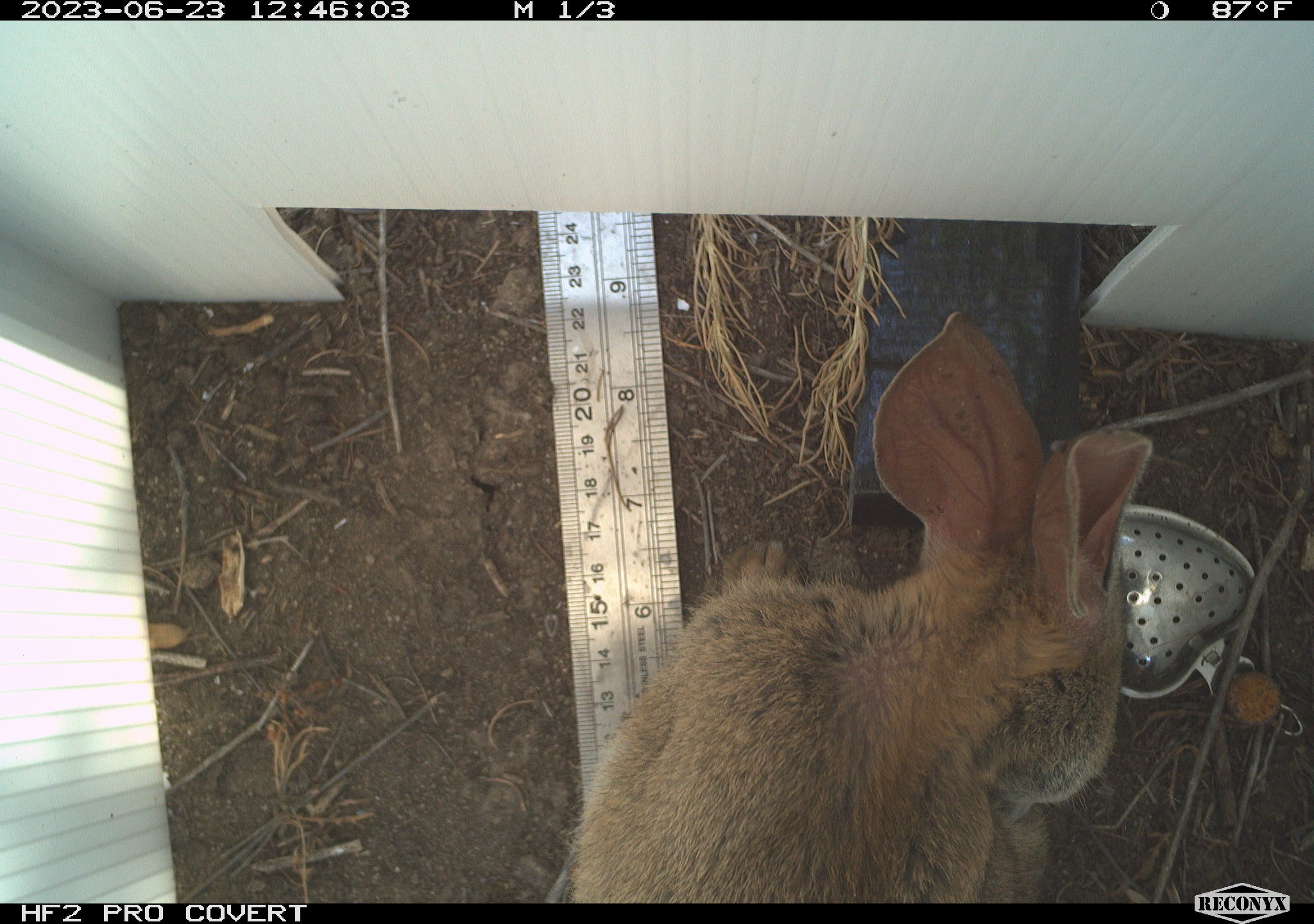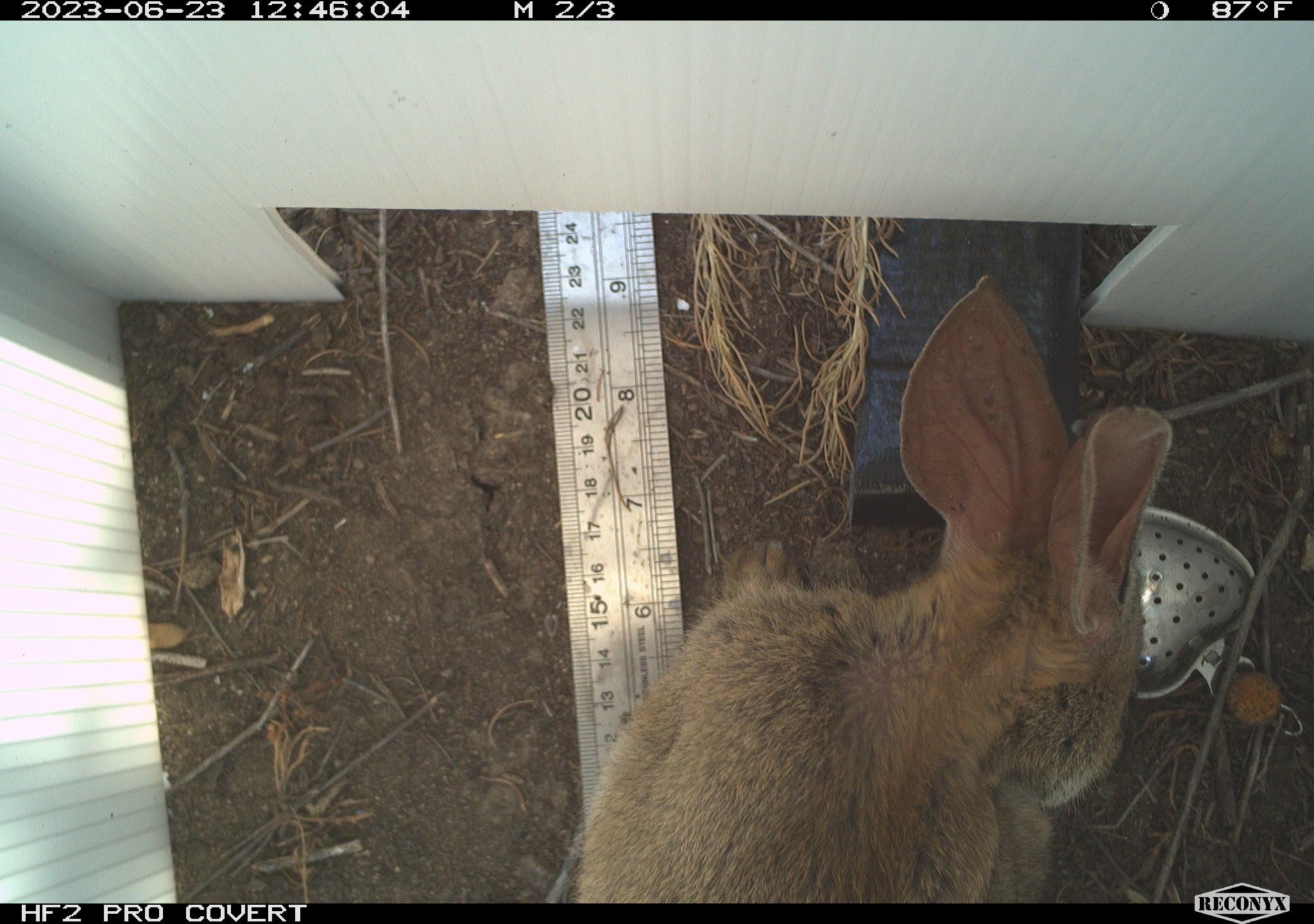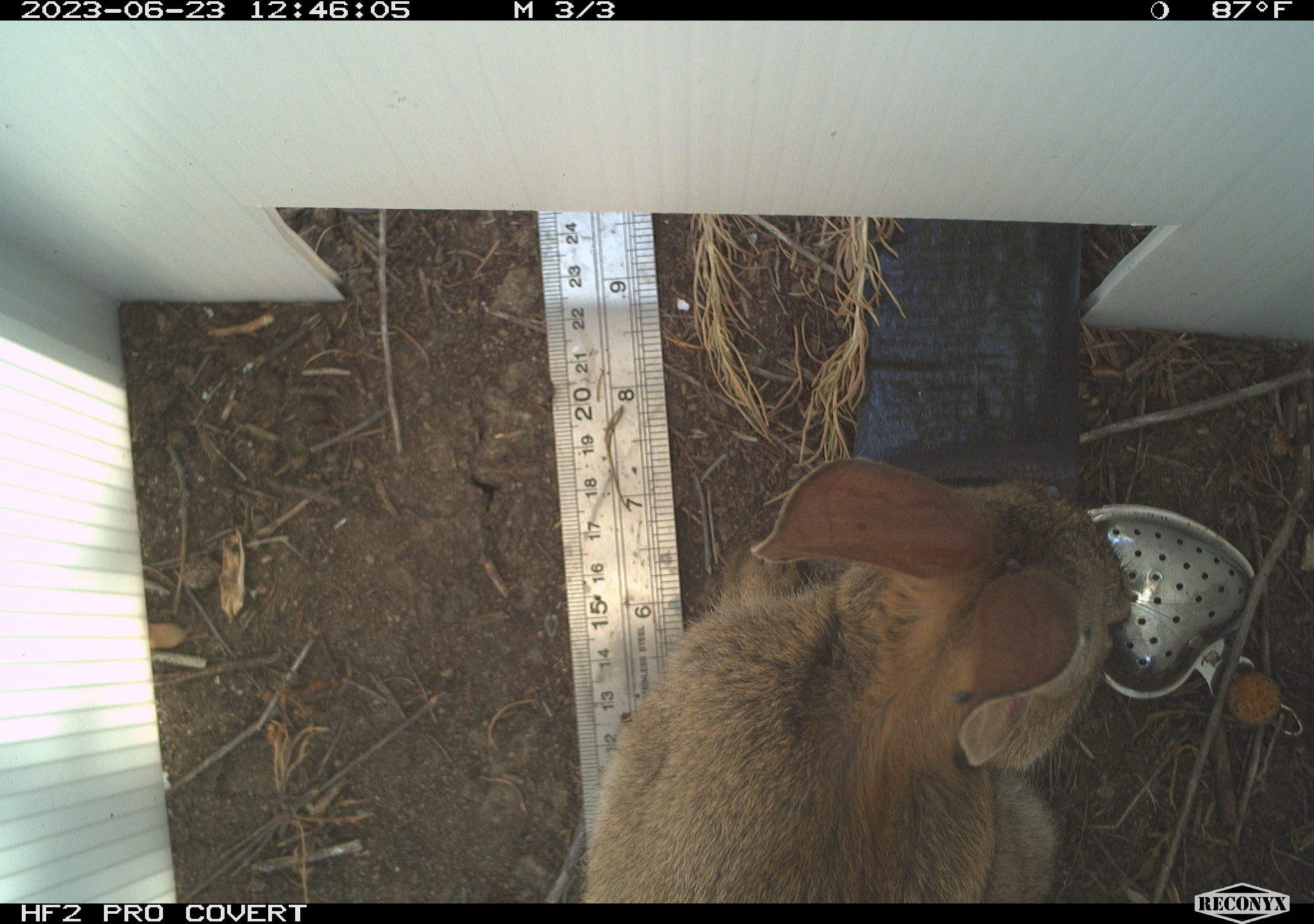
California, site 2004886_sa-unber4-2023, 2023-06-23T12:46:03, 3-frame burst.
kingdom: Animalia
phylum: Chordata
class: Mammalia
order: Lagomorpha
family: Leporidae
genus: Sylvilagus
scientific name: Sylvilagus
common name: cottontail rabbits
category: sylvilagus species